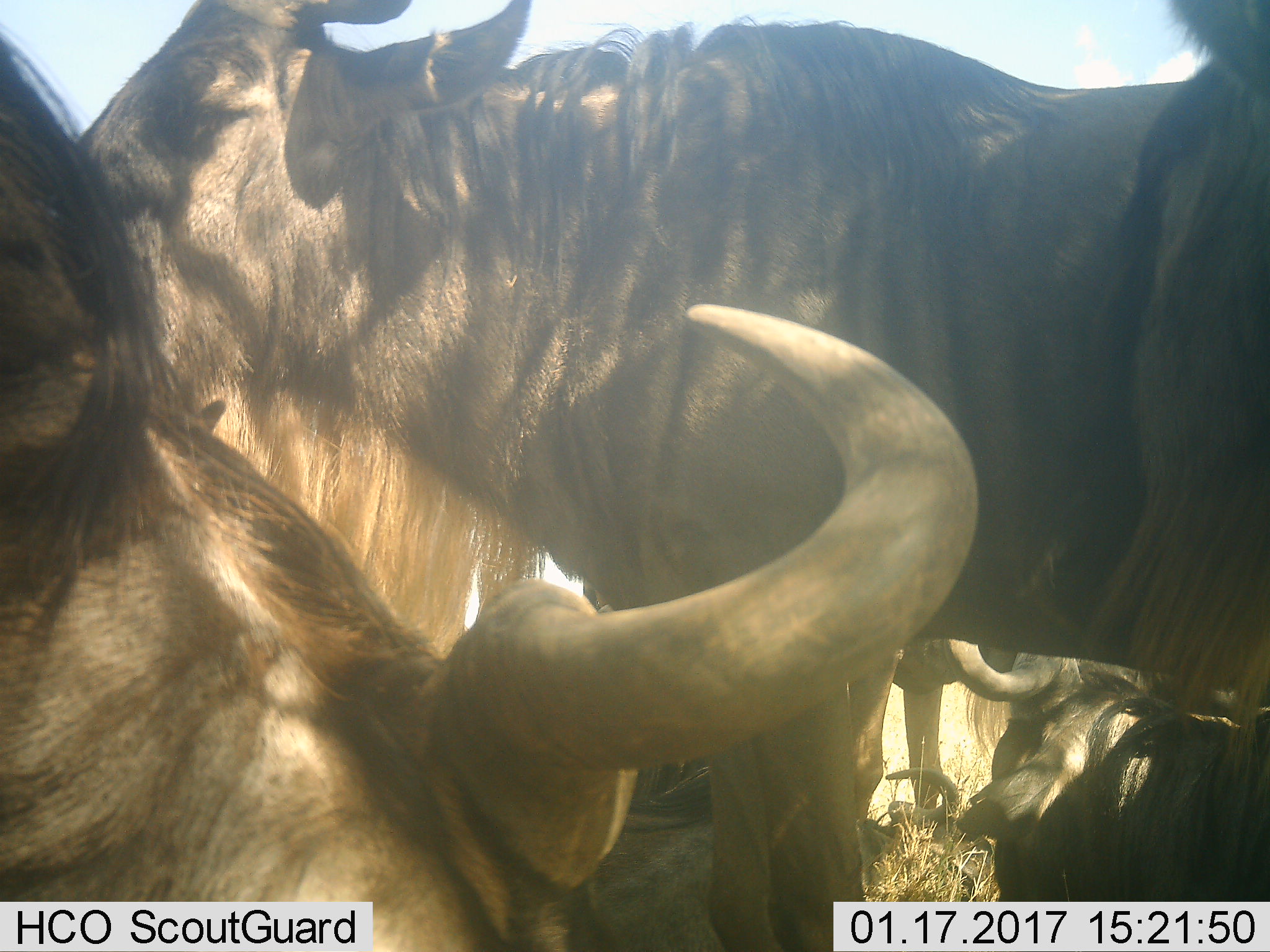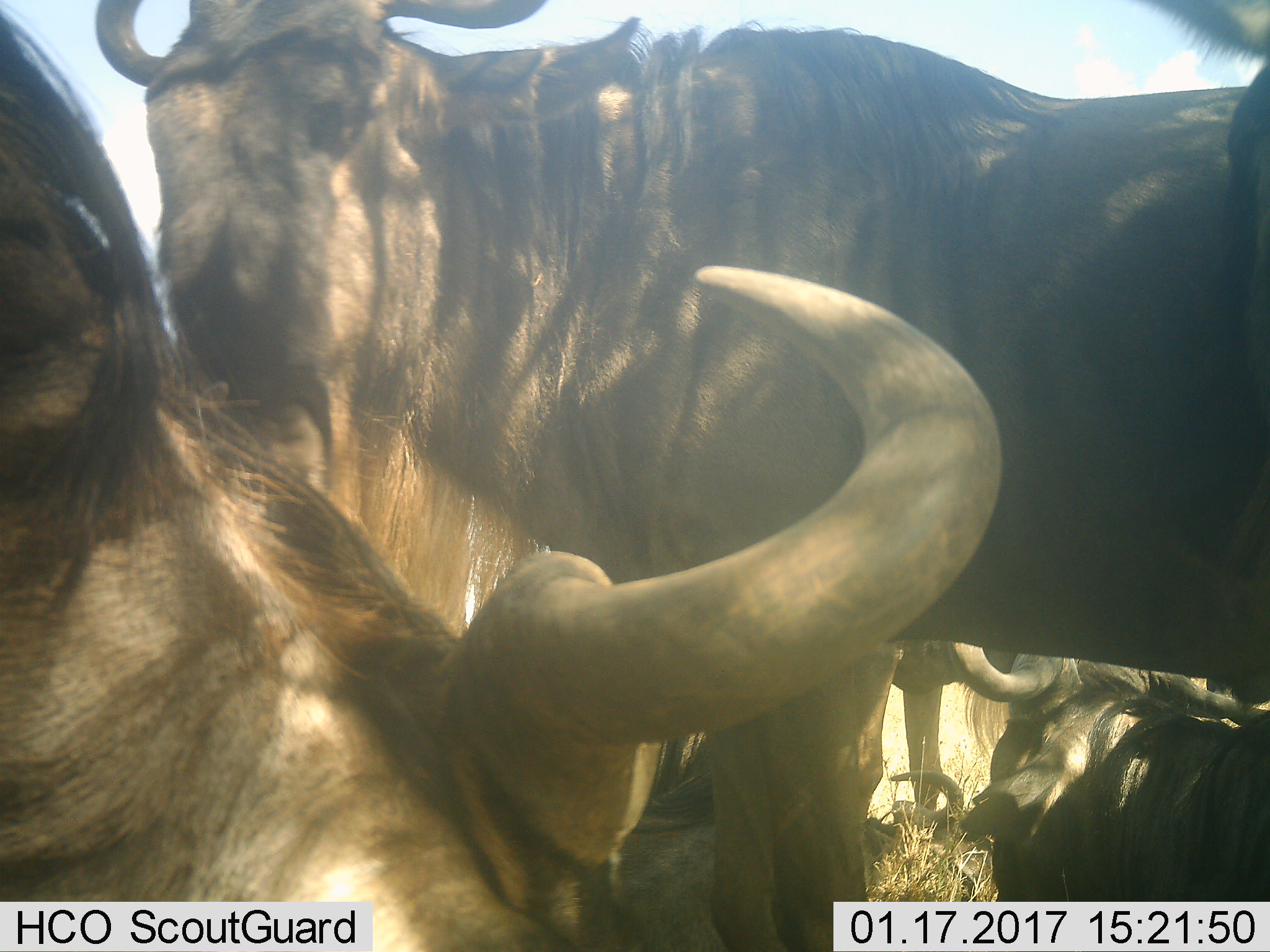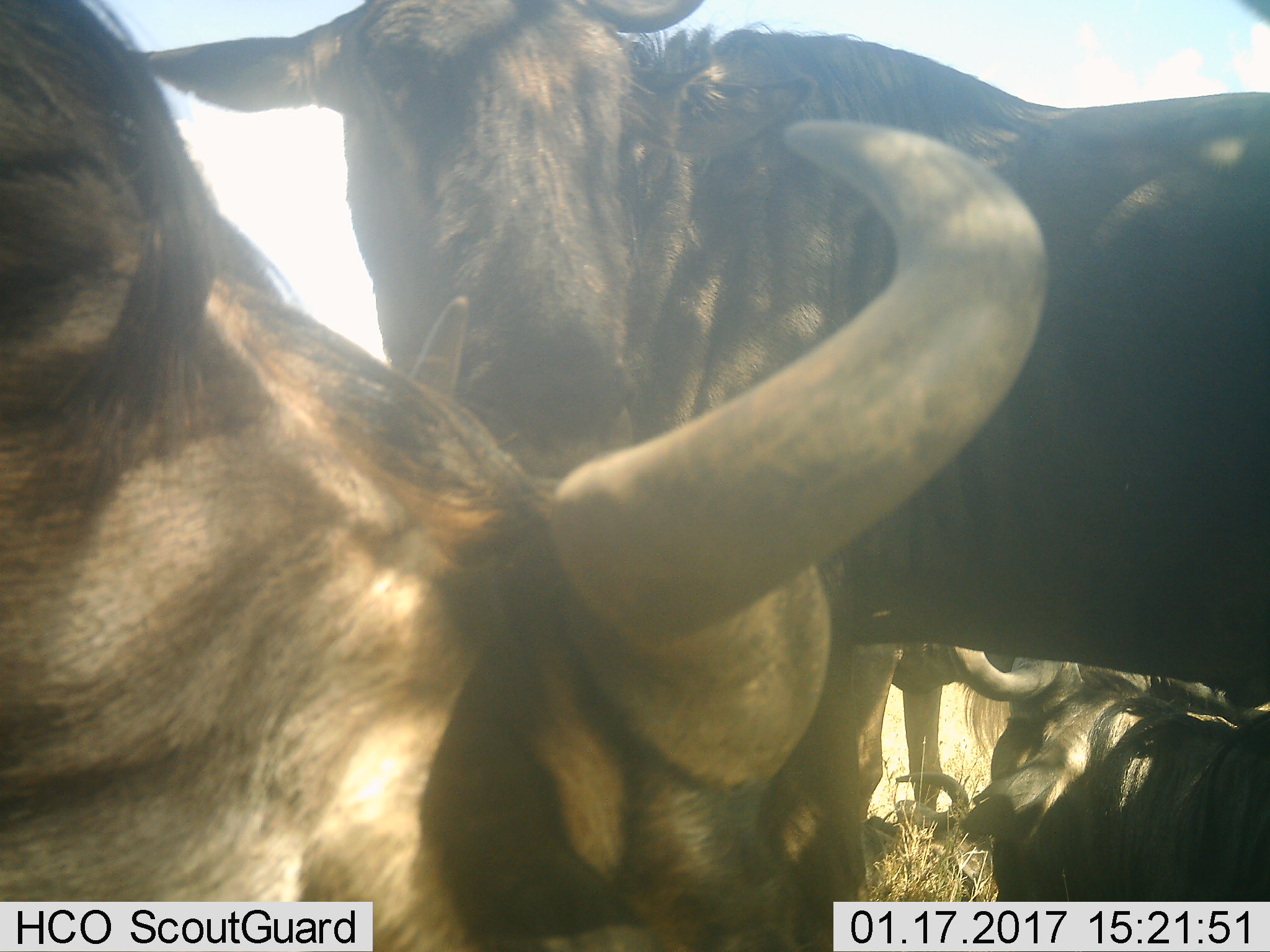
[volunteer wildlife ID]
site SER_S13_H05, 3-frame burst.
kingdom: Animalia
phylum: Chordata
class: Mammalia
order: Artiodactyla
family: Bovidae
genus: Connochaetes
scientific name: Connochaetes taurinus taurinus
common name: blue wildebeest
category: wildebeestblue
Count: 5.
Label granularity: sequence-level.